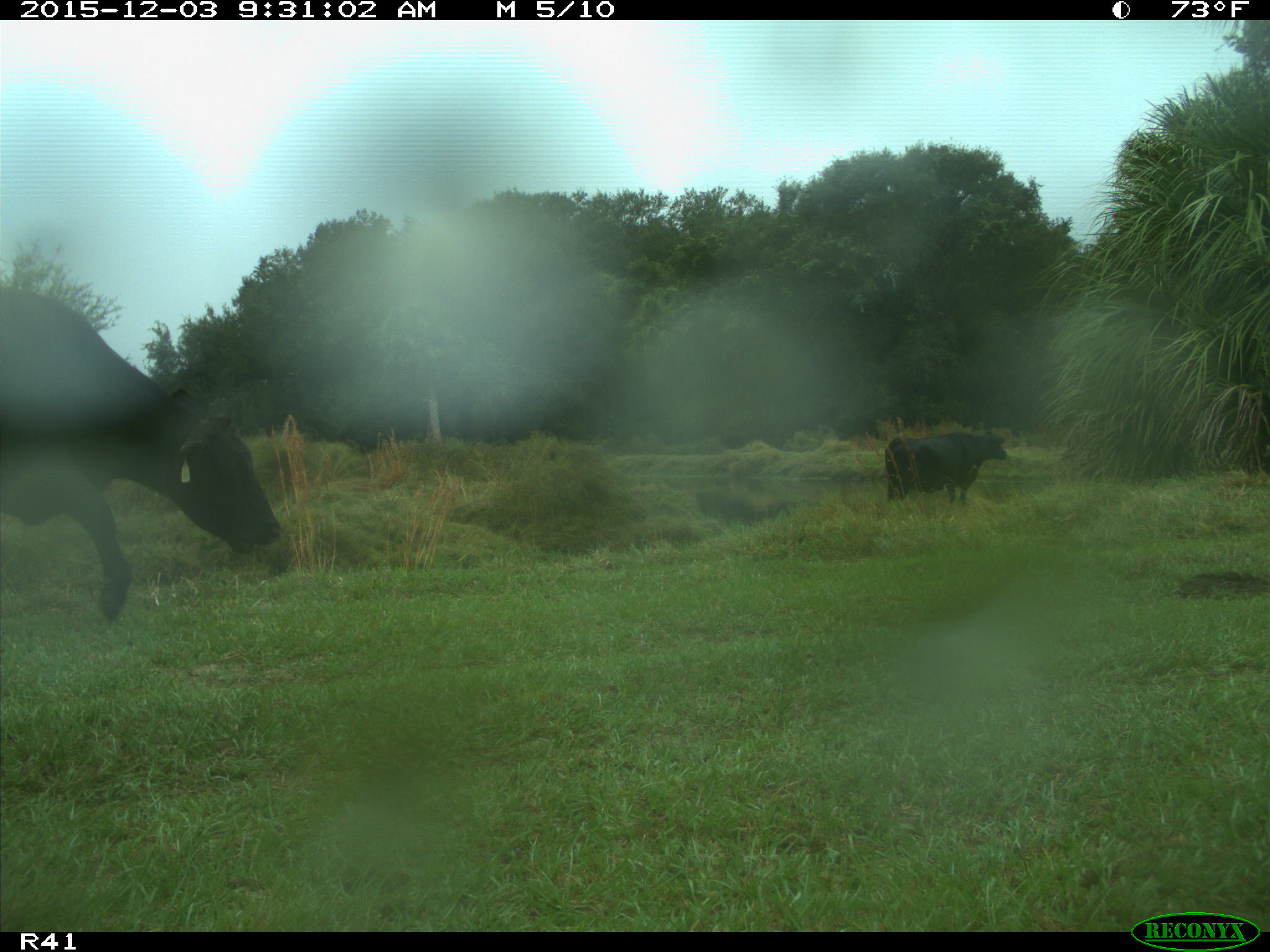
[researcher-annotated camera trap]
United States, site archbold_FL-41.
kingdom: Animalia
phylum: Chordata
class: Mammalia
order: Artiodactyla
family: Bovidae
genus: Bos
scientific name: Bos taurus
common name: domestic cow